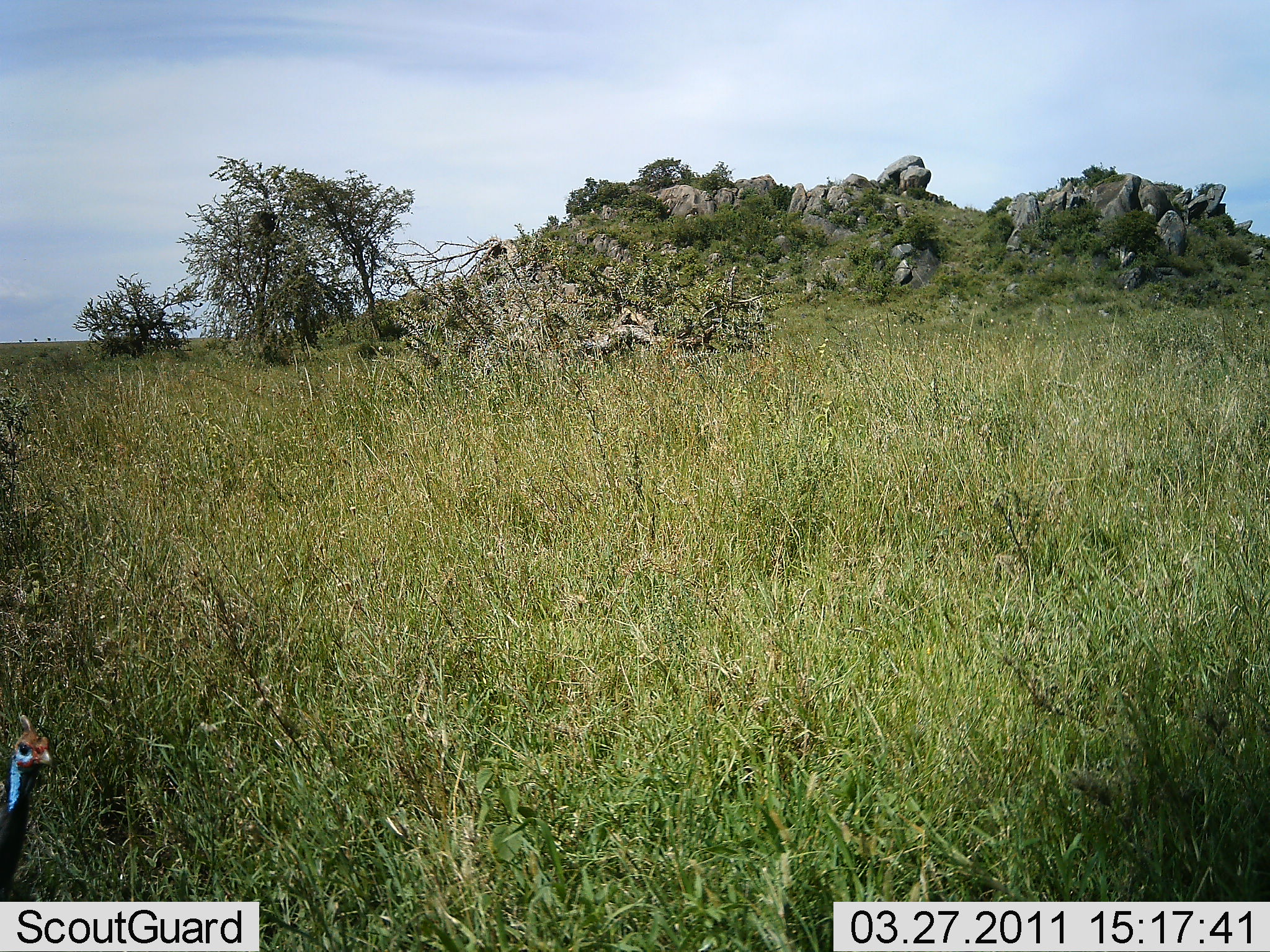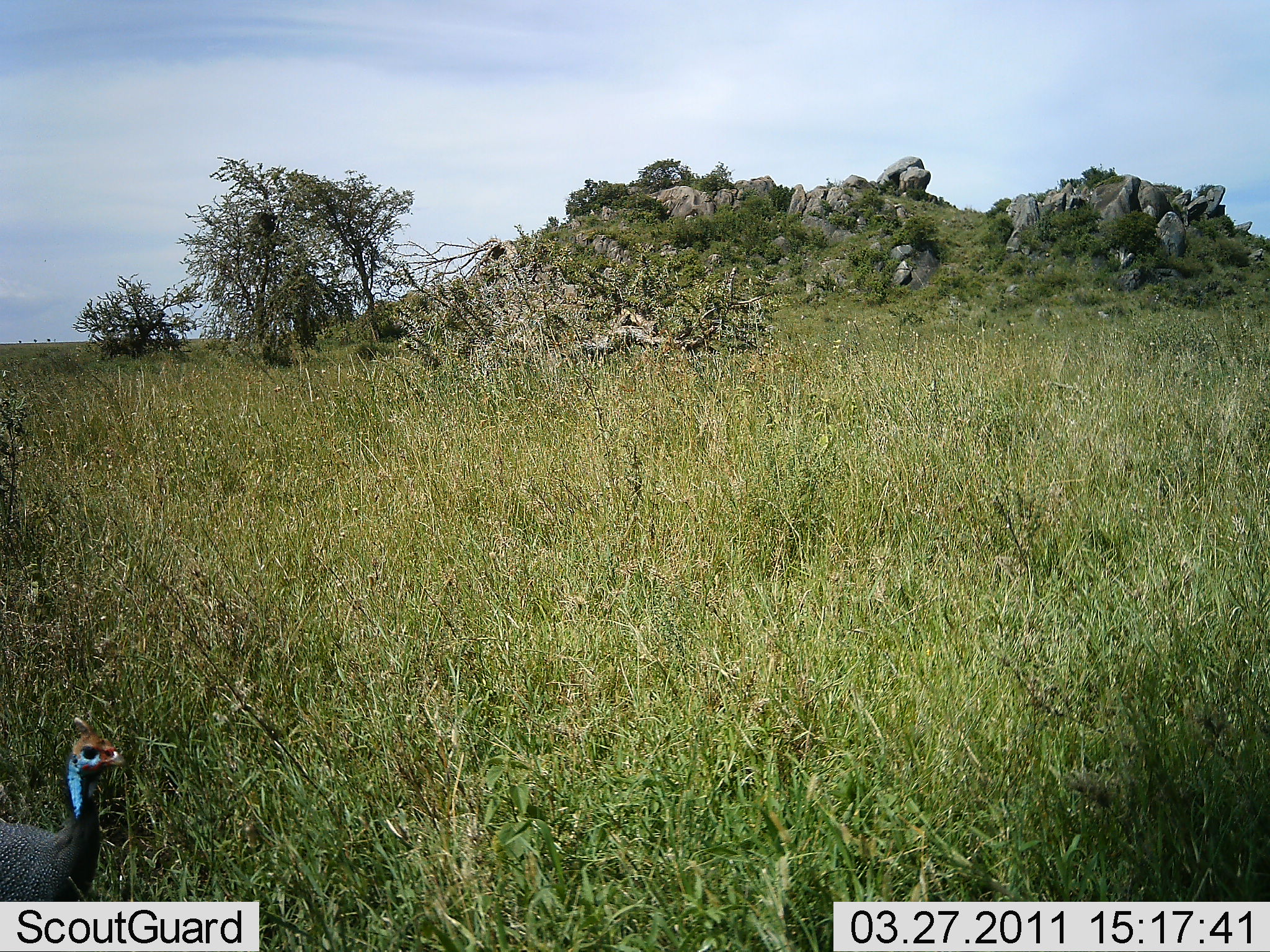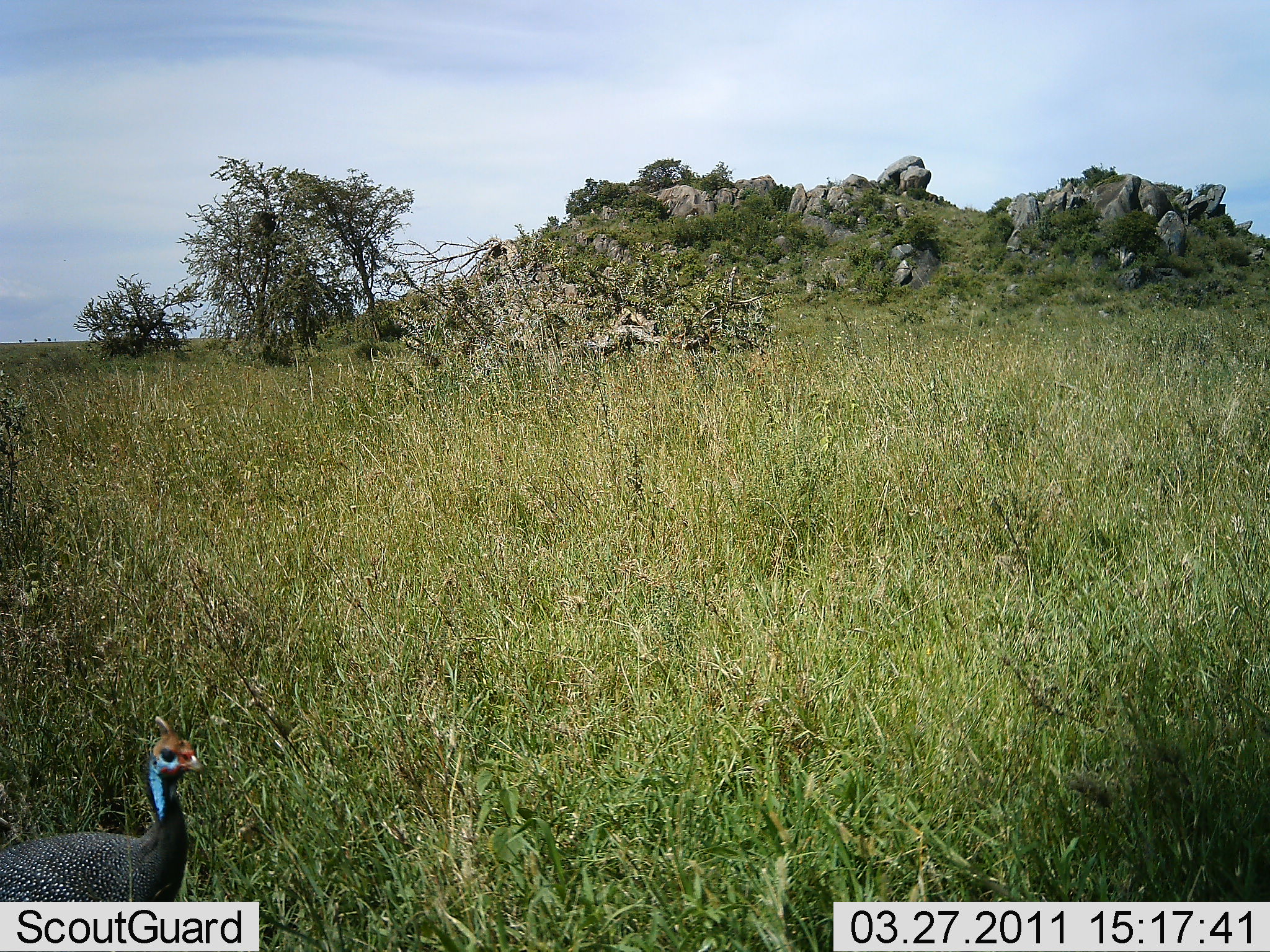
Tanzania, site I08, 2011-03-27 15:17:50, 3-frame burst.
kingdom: Animalia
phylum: Chordata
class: Aves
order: Galliformes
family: Numididae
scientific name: Numididae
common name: guinea fowl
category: guineafowl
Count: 1.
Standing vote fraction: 20%.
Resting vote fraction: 0%.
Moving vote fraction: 90%.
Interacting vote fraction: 0%.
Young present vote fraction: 0%.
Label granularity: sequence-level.